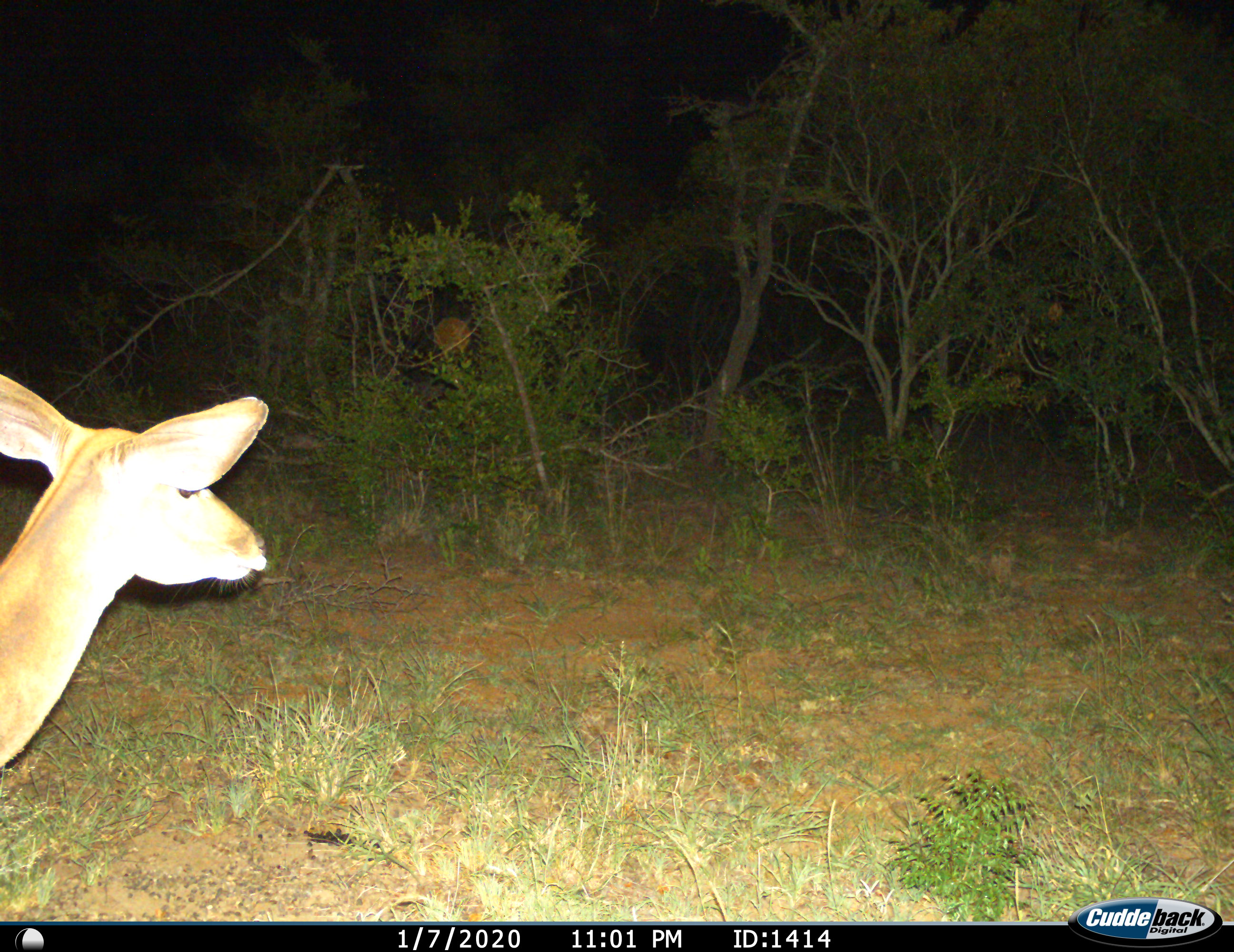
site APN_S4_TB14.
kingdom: Animalia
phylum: Chordata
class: Mammalia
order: Artiodactyla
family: Bovidae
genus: Aepyceros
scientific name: Aepyceros melampus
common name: impala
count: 1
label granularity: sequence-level